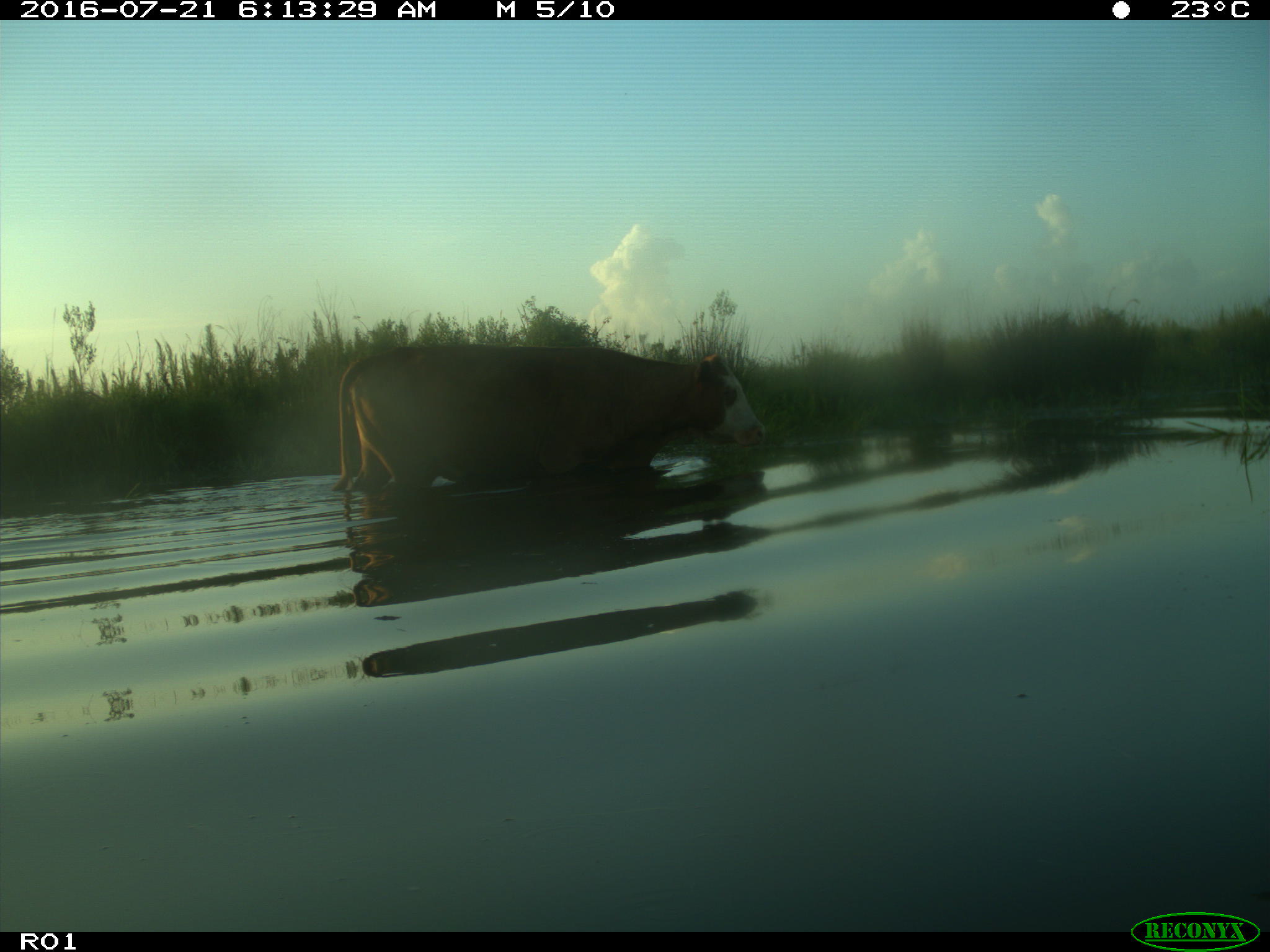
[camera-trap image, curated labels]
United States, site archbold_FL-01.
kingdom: Animalia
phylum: Chordata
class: Mammalia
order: Artiodactyla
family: Bovidae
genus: Bos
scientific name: Bos taurus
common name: domestic cow